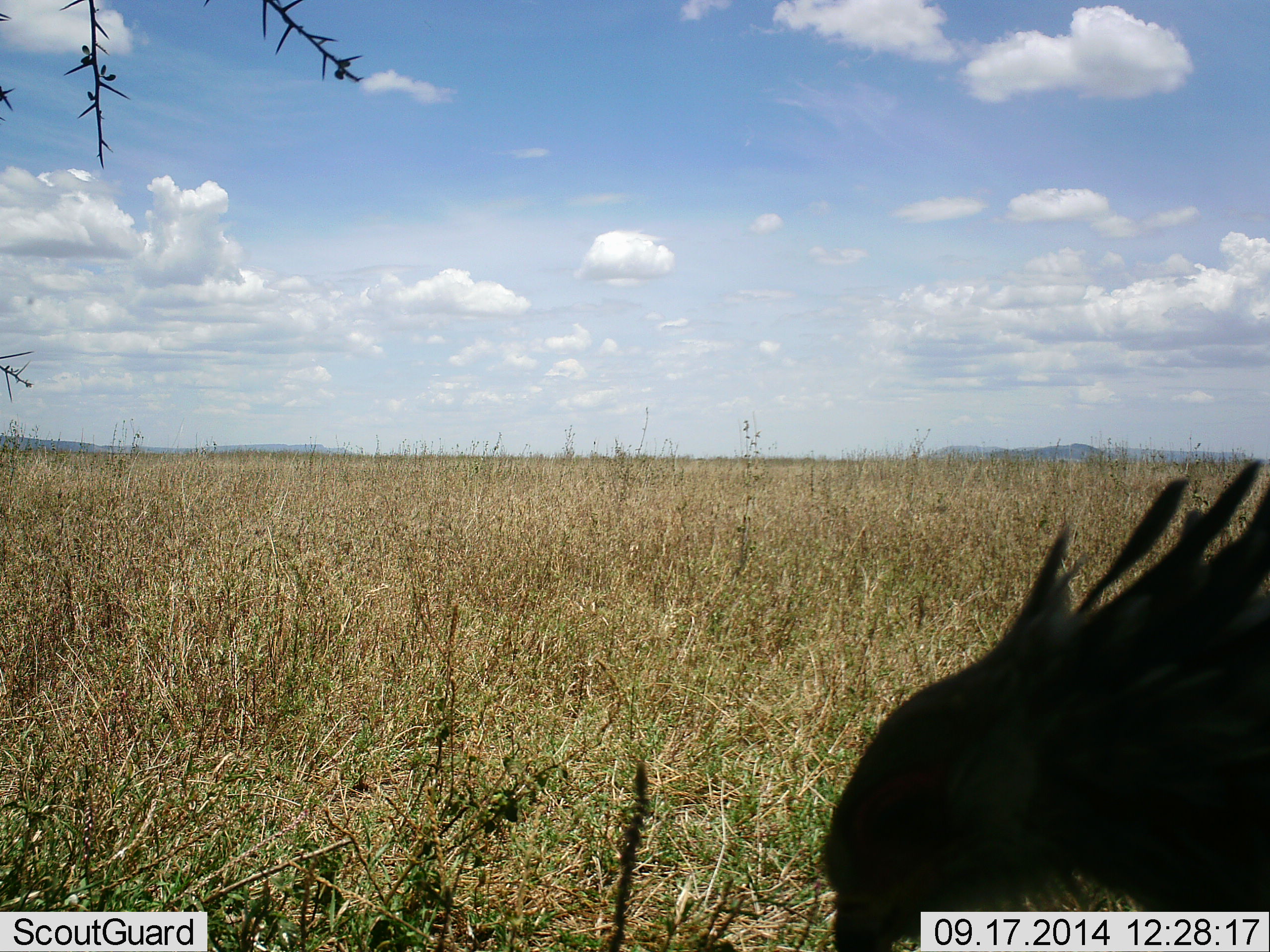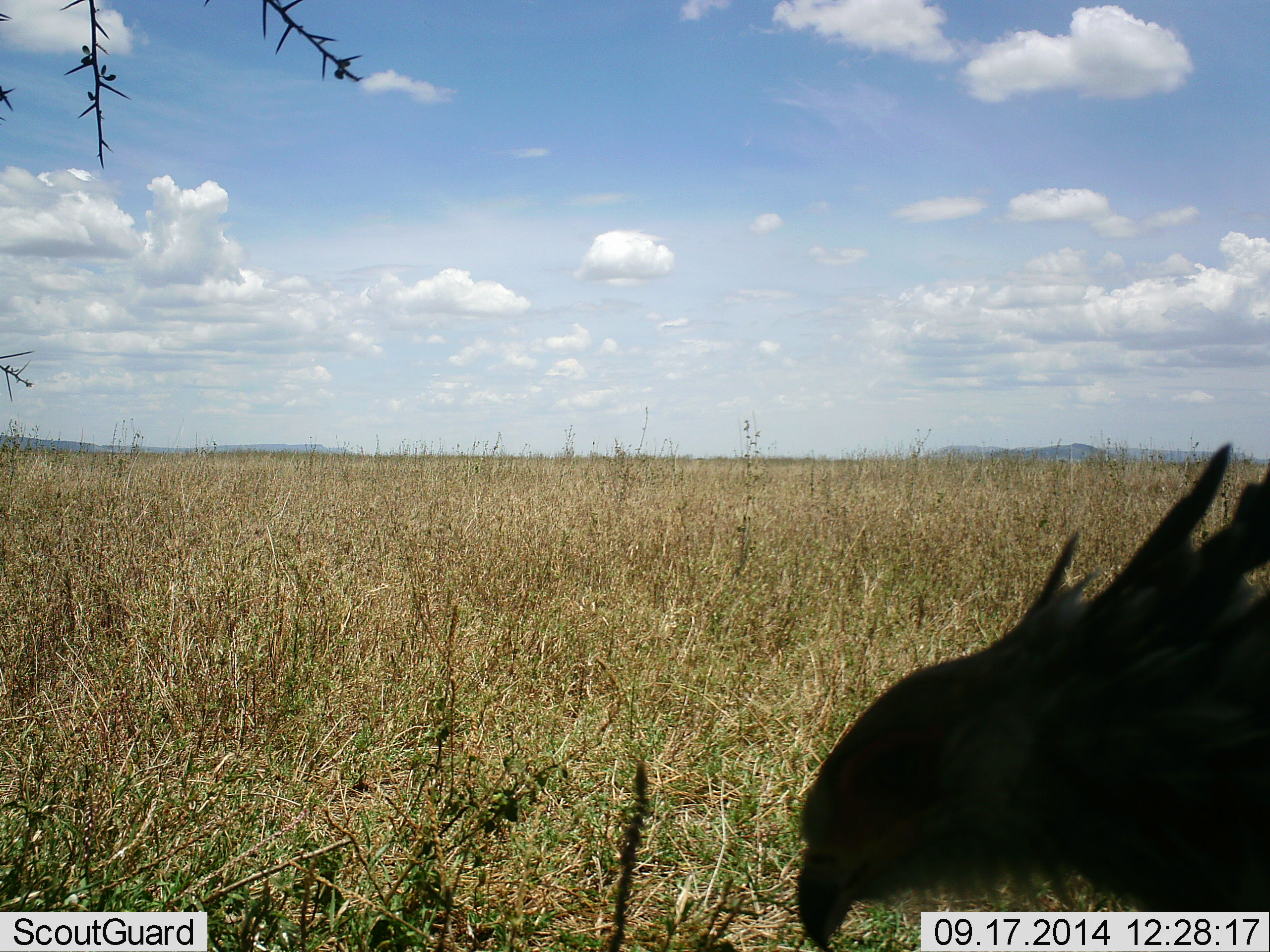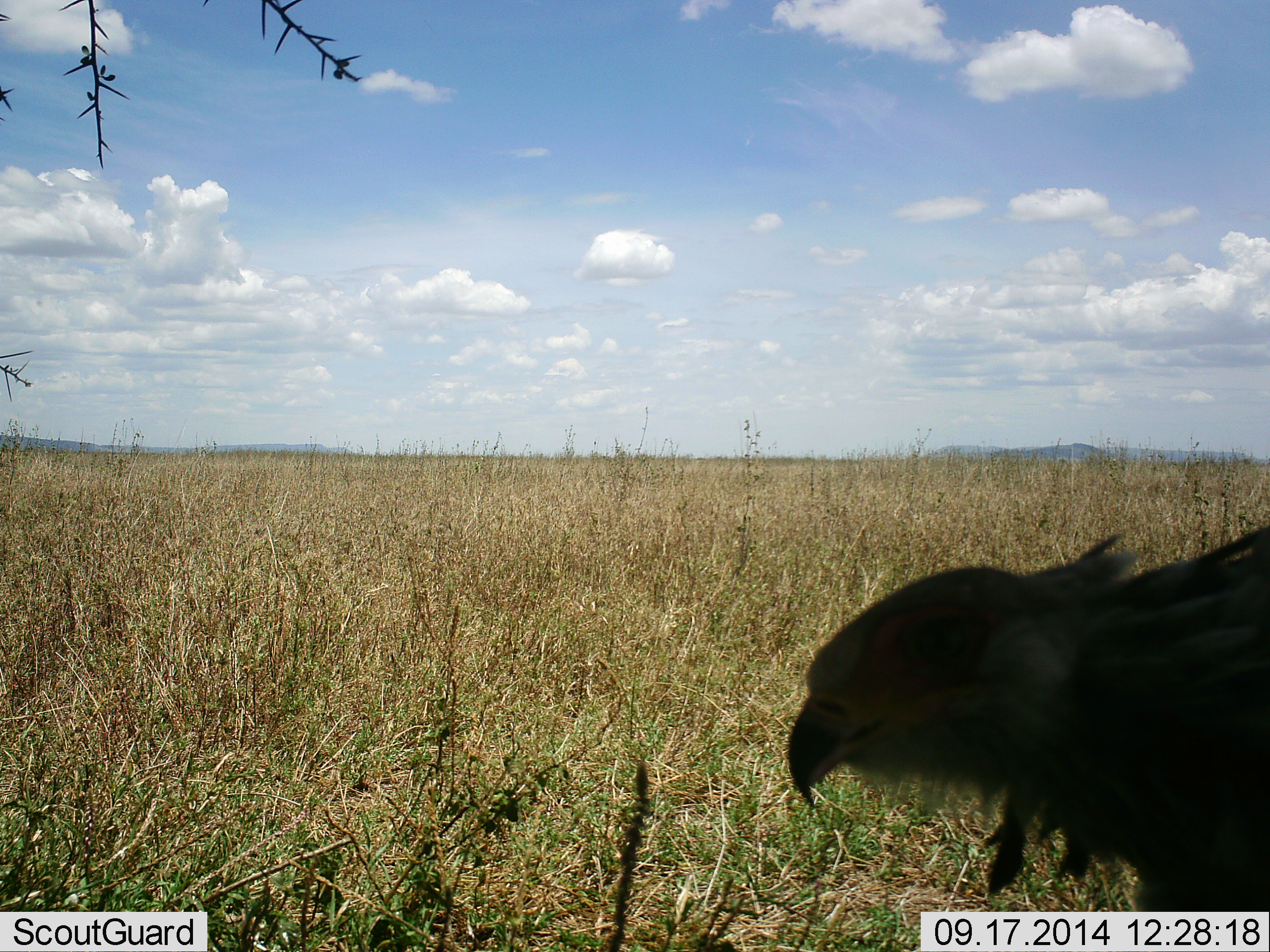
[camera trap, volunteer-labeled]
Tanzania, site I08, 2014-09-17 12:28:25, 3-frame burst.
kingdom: Animalia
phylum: Chordata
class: Aves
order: Accipitriformes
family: Sagittariidae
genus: Sagittarius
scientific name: Sagittarius serpentarius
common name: secretary bird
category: secretarybird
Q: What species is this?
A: Secretarybird (secretary bird) (Sagittarius serpentarius).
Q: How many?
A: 1.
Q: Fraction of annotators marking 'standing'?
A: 70%.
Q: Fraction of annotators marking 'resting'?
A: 0%.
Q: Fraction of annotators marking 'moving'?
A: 0%.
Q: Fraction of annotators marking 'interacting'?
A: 10%.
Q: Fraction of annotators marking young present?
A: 0%.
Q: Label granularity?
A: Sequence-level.